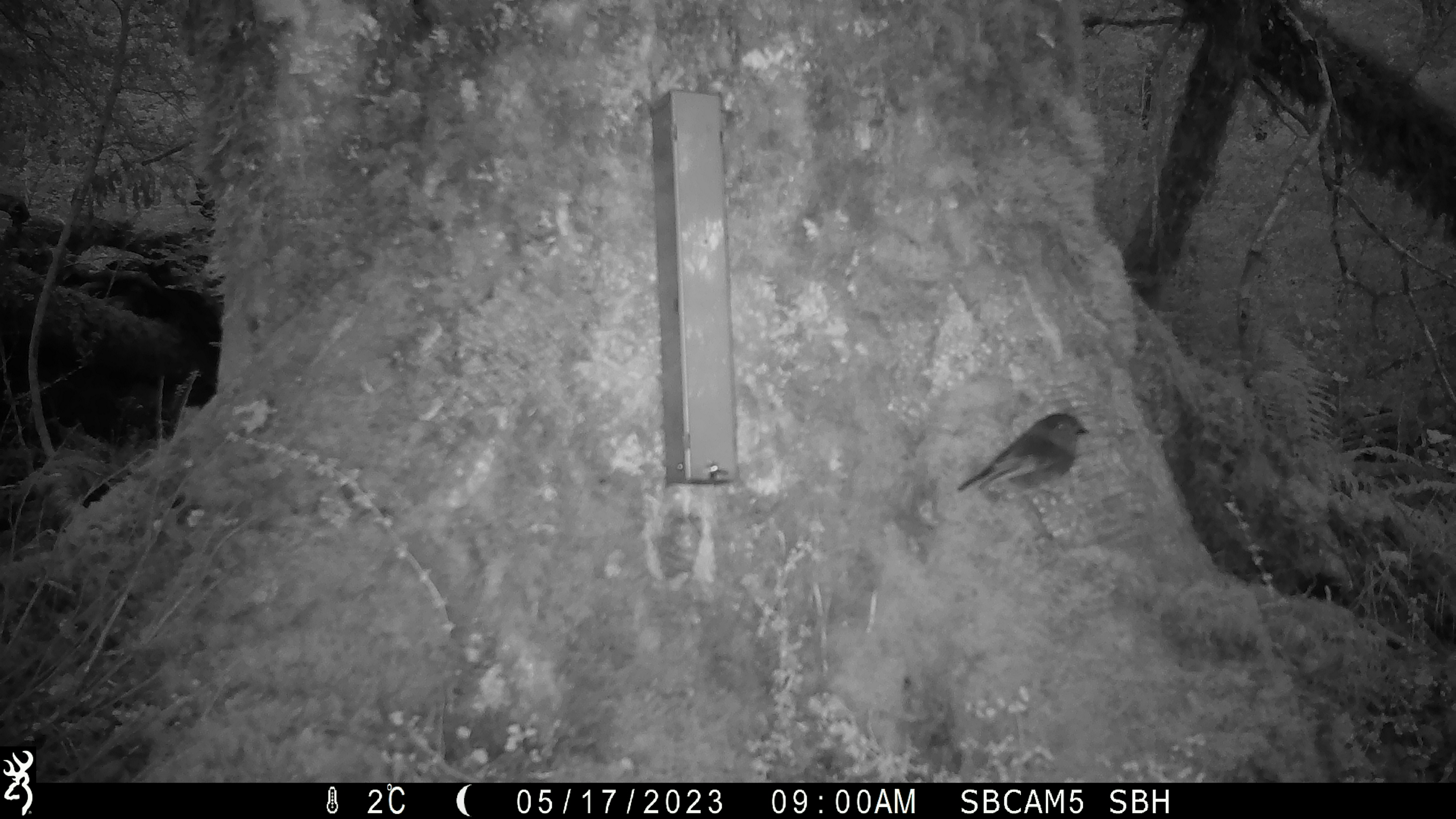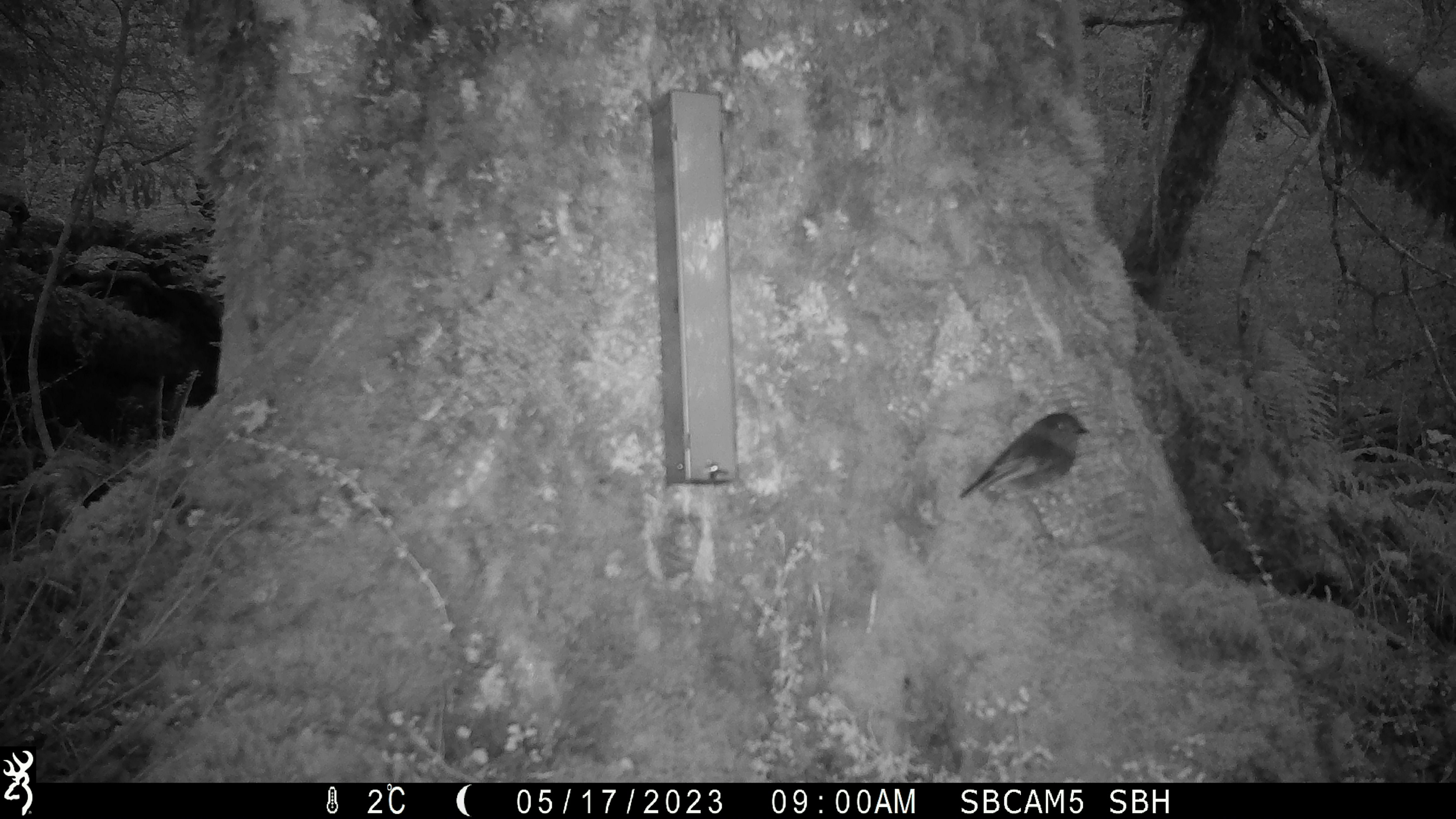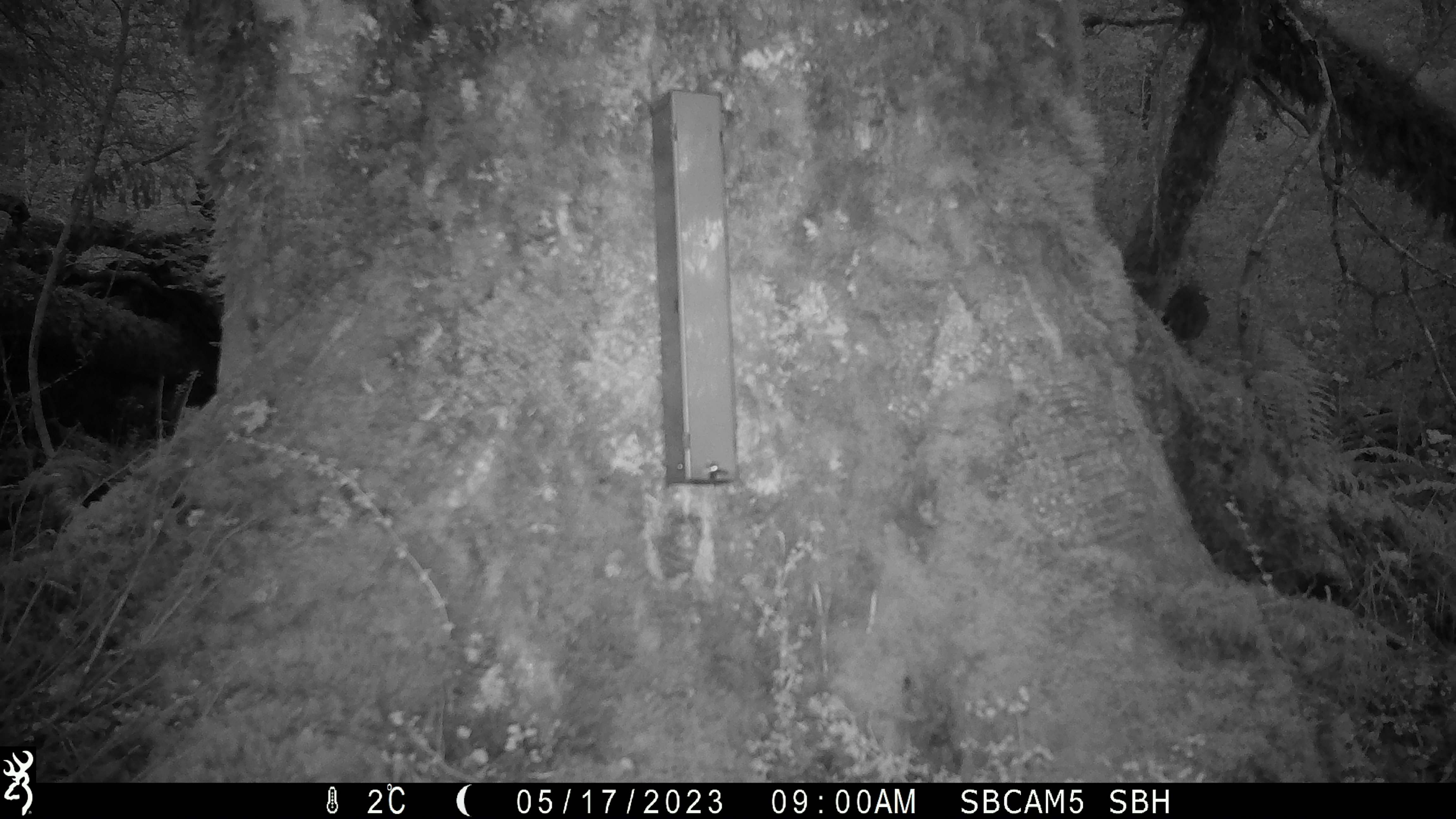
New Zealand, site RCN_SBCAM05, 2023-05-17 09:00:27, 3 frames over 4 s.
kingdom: Animalia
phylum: Chordata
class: Aves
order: Passeriformes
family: Petroicidae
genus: Petroica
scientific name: Petroica australis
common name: new zealand robin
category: robin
Robin (new zealand robin) (Petroica australis).